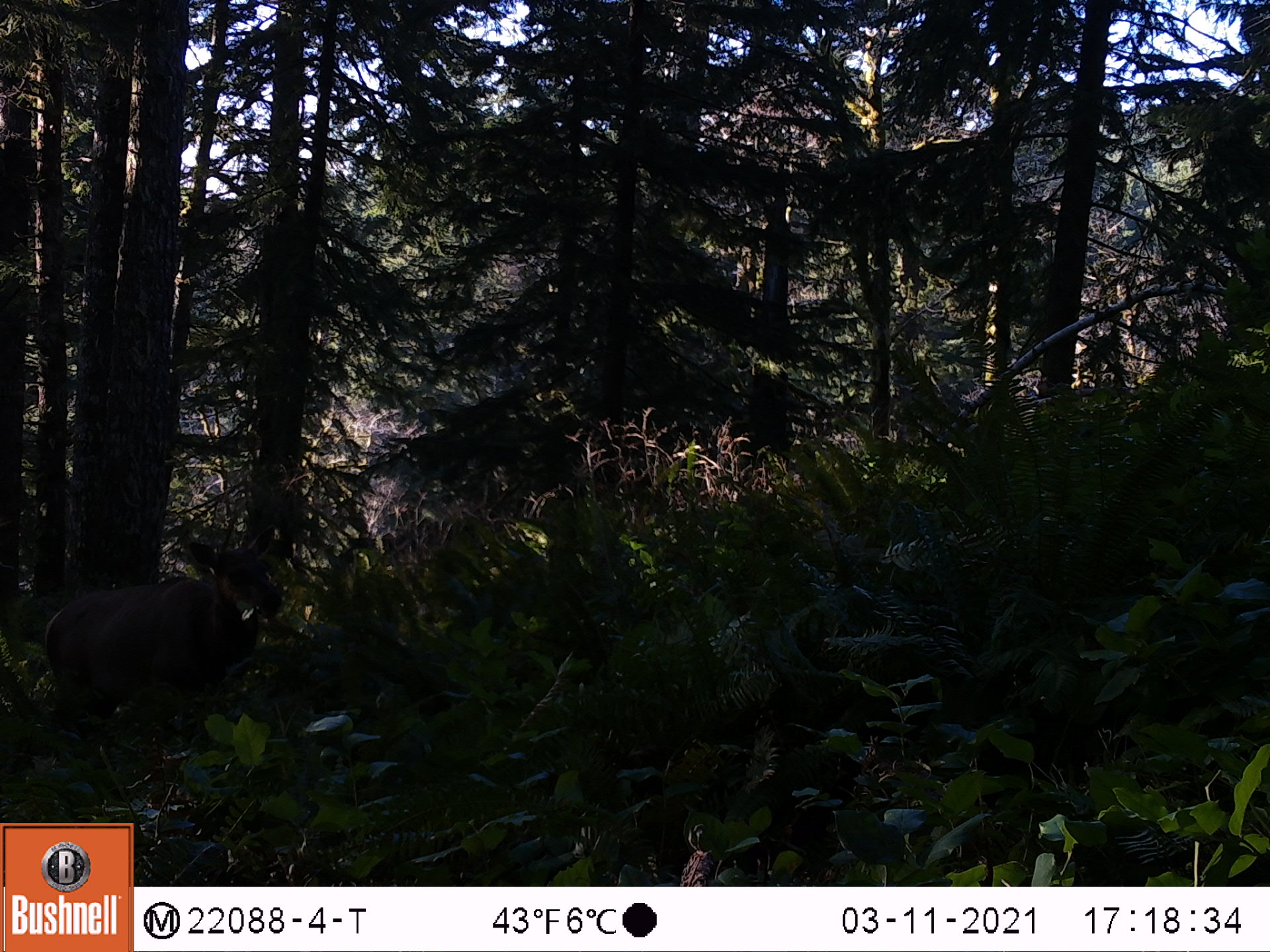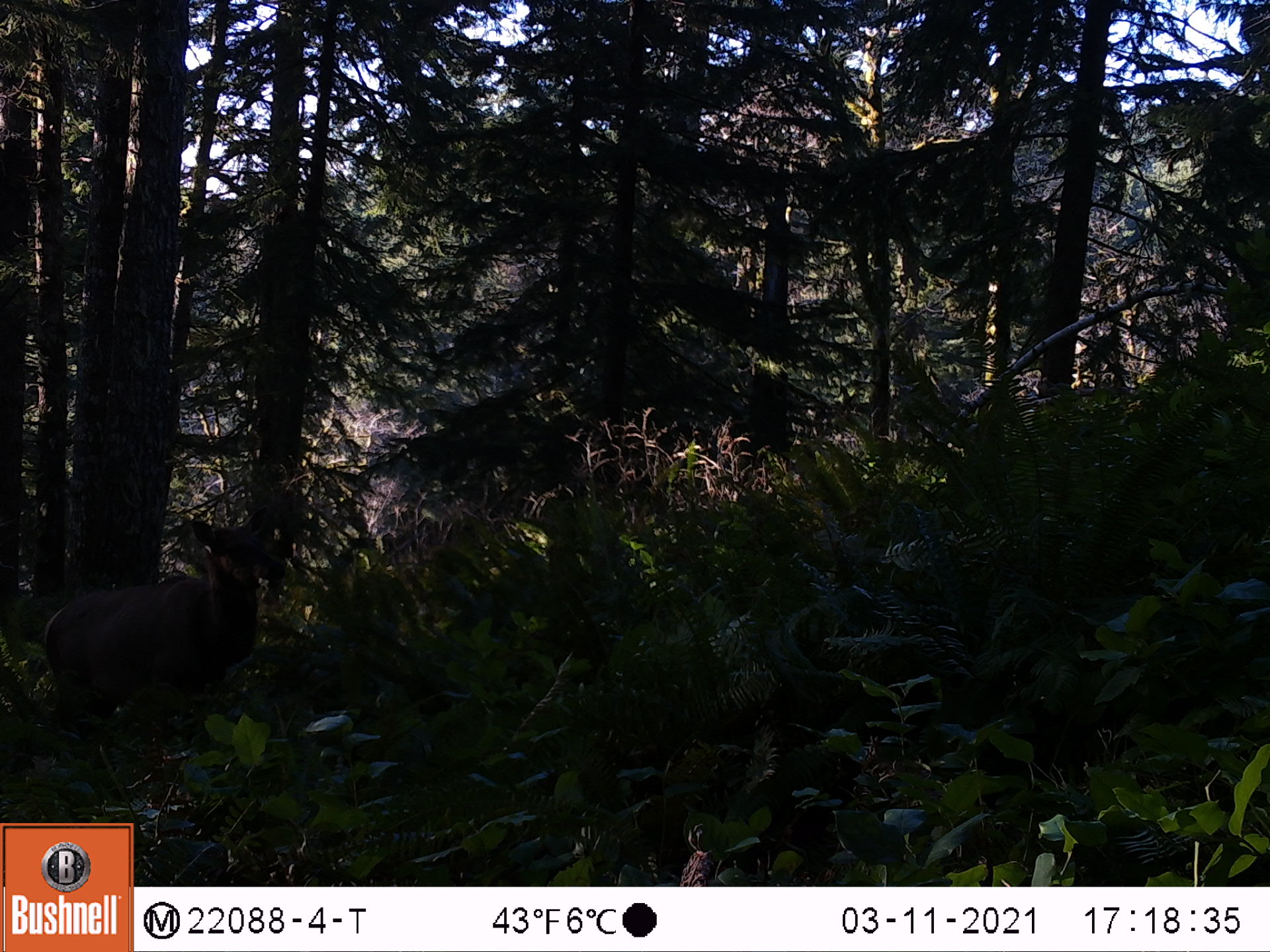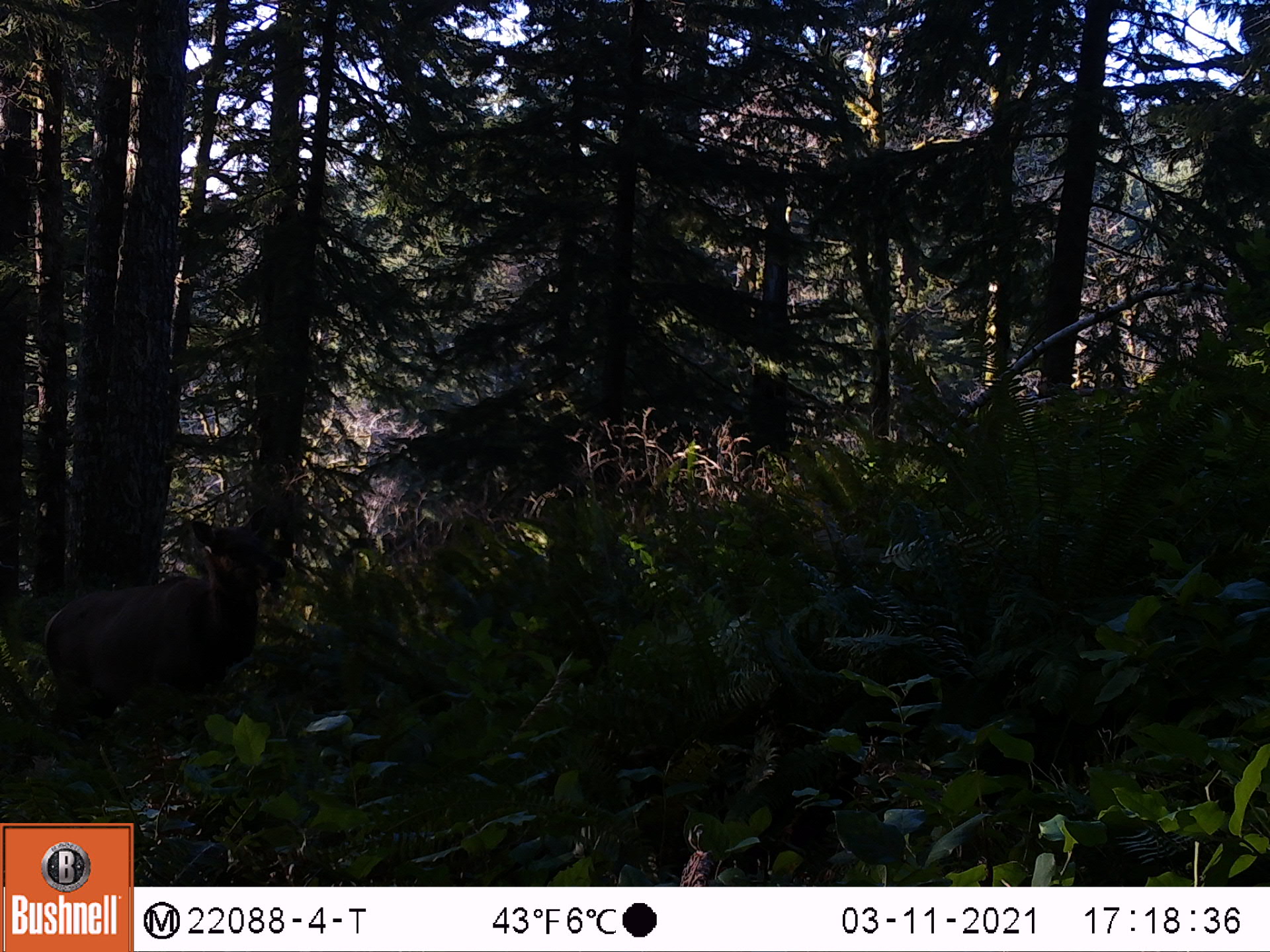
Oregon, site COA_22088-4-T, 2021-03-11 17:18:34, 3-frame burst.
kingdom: Animalia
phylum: Chordata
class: Mammalia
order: Artiodactyla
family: Cervidae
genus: Cervus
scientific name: Cervus canadensis roosevelti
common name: roosevelt elk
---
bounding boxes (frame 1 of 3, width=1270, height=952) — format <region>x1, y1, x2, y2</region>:
roosevelt elk: <region>2, 485, 313, 792</region>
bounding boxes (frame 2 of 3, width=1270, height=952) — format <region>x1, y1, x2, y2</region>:
roosevelt elk: <region>13, 489, 302, 794</region>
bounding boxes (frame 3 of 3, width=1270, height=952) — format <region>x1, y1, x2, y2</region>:
roosevelt elk: <region>3, 470, 316, 802</region>